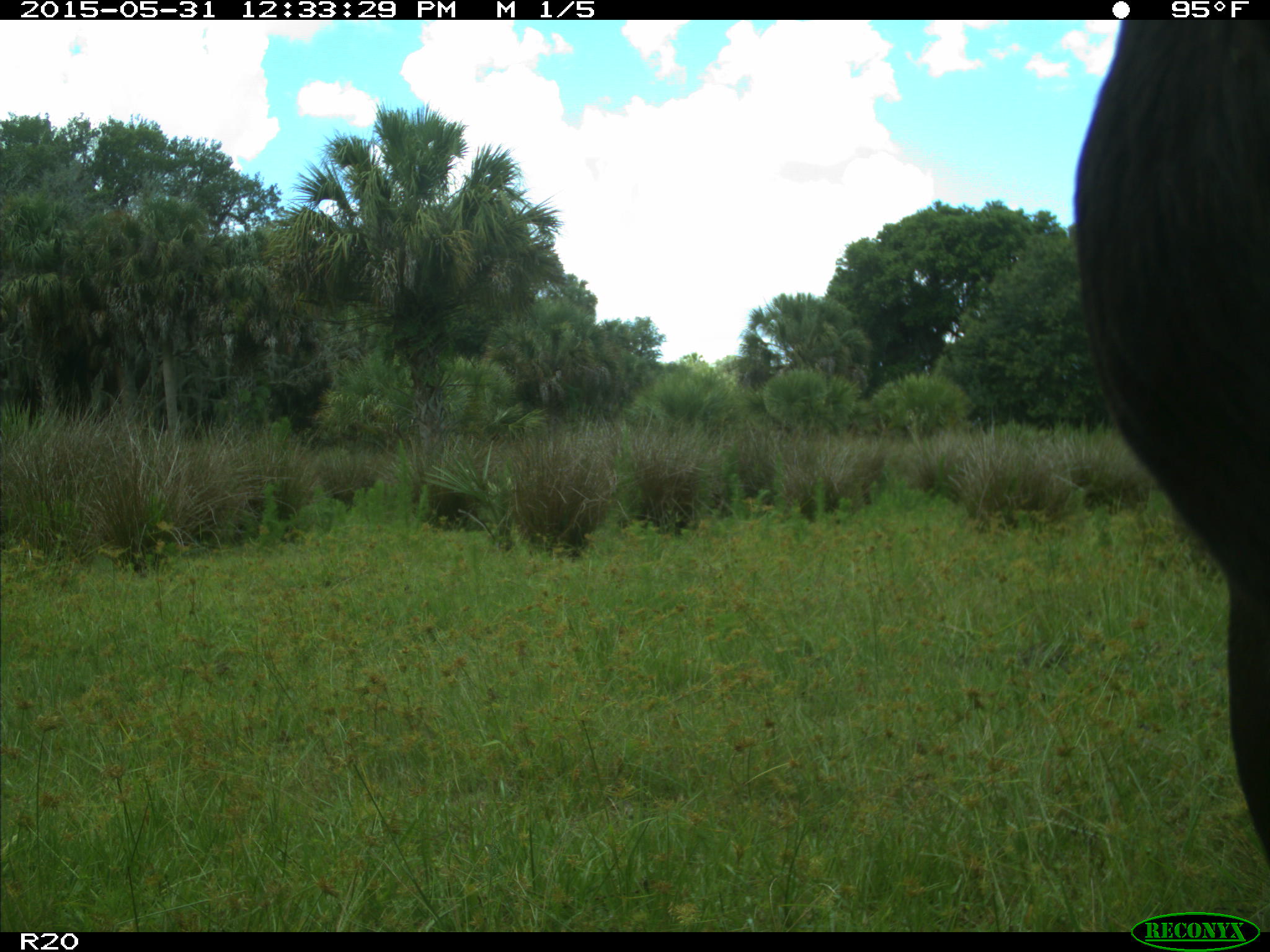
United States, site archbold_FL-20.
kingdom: Animalia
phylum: Chordata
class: Mammalia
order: Artiodactyla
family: Bovidae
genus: Bos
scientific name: Bos taurus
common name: domestic cow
Bos taurus (domestic cow).